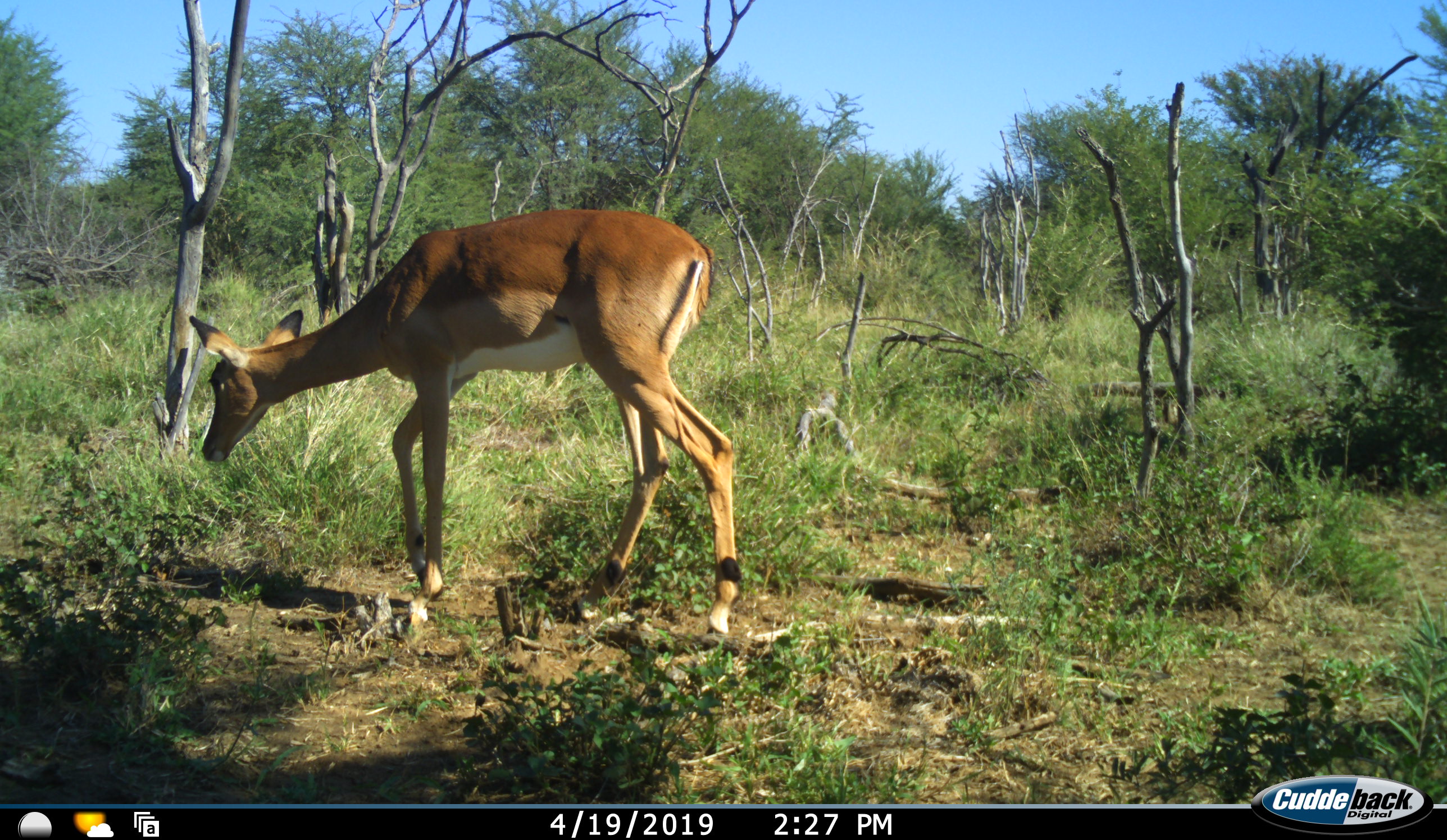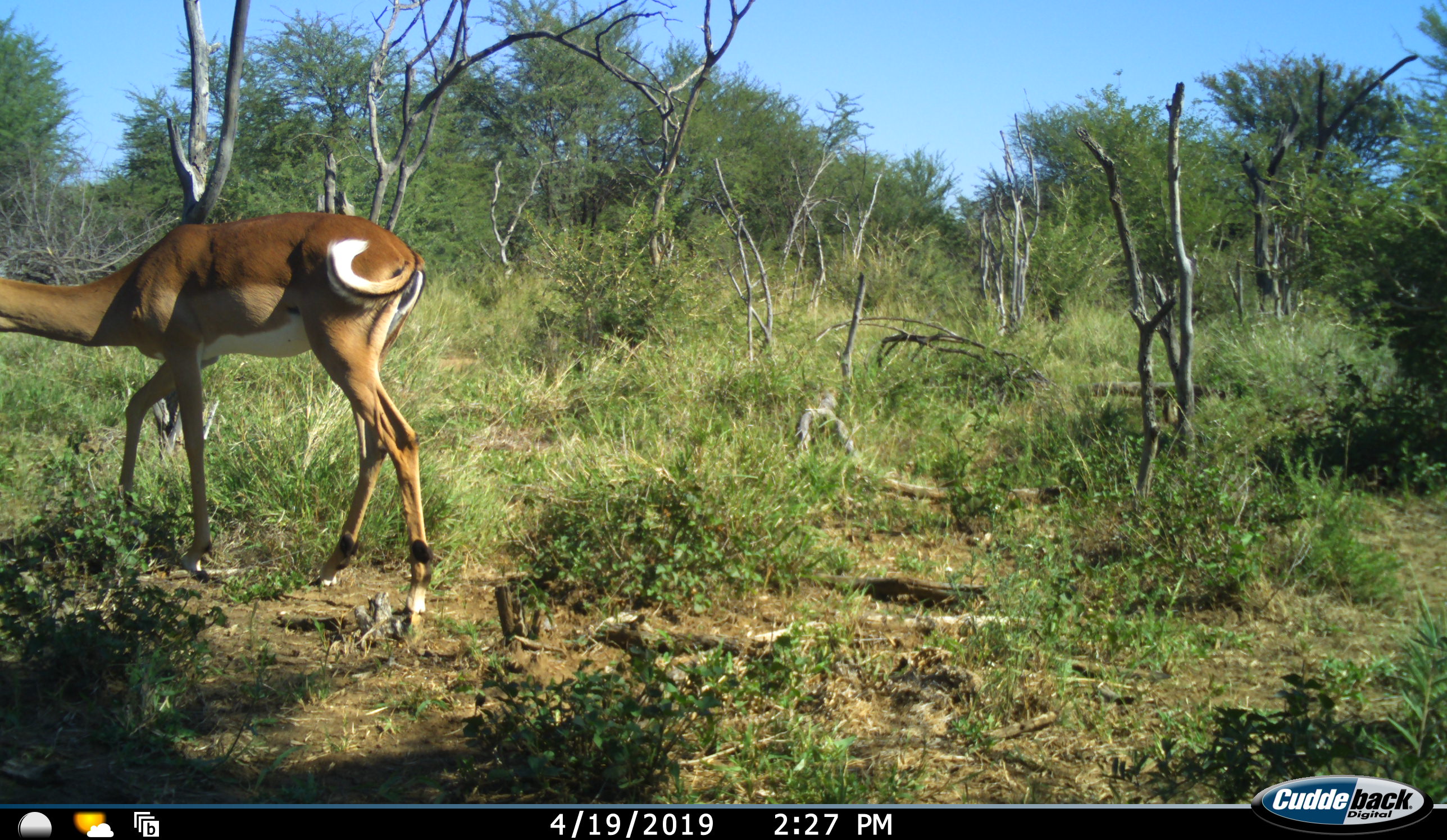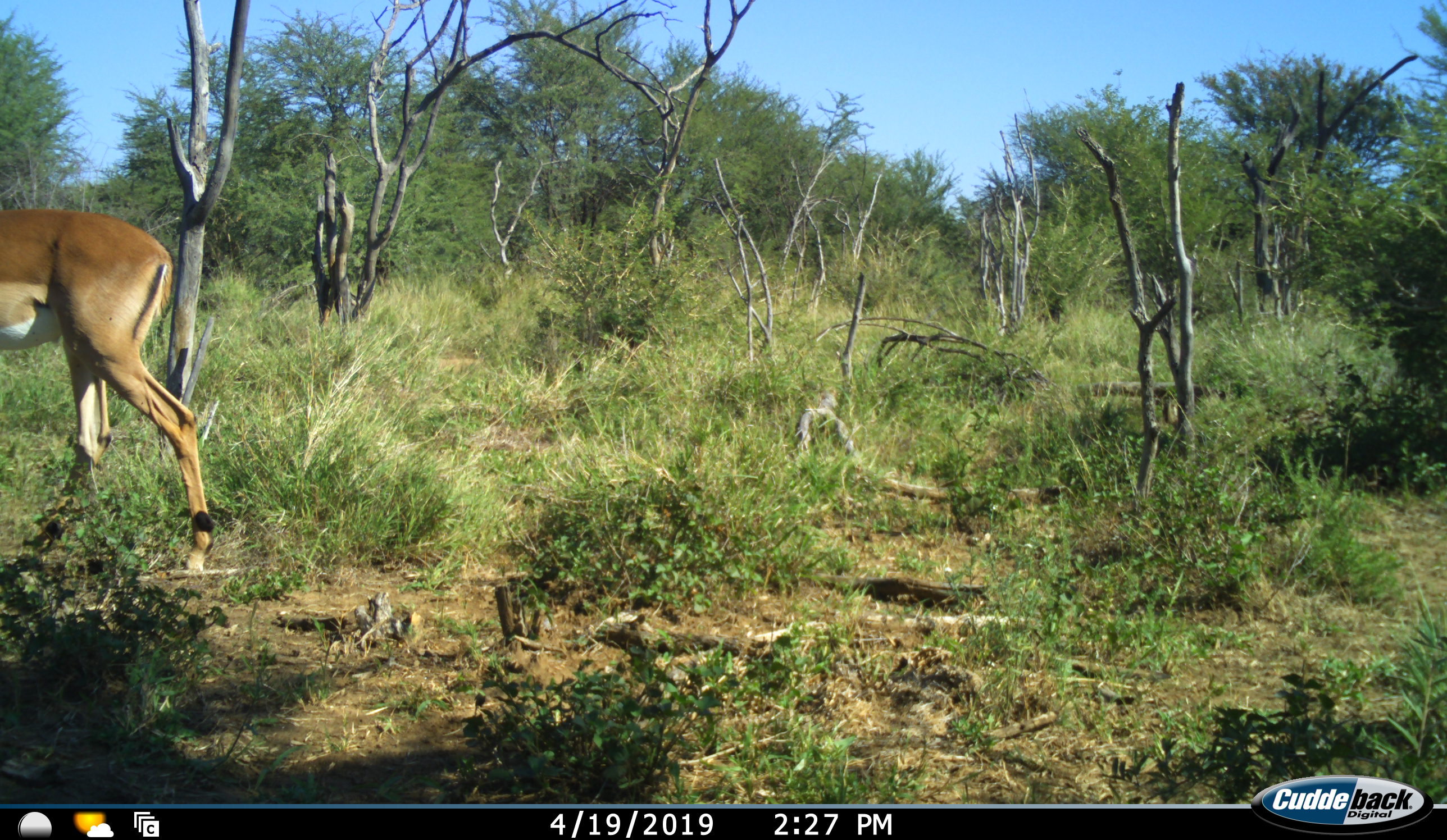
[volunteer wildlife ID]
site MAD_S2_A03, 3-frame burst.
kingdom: Animalia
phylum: Chordata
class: Mammalia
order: Artiodactyla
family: Bovidae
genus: Aepyceros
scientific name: Aepyceros melampus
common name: impala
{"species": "impala (Aepyceros melampus)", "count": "1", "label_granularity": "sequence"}